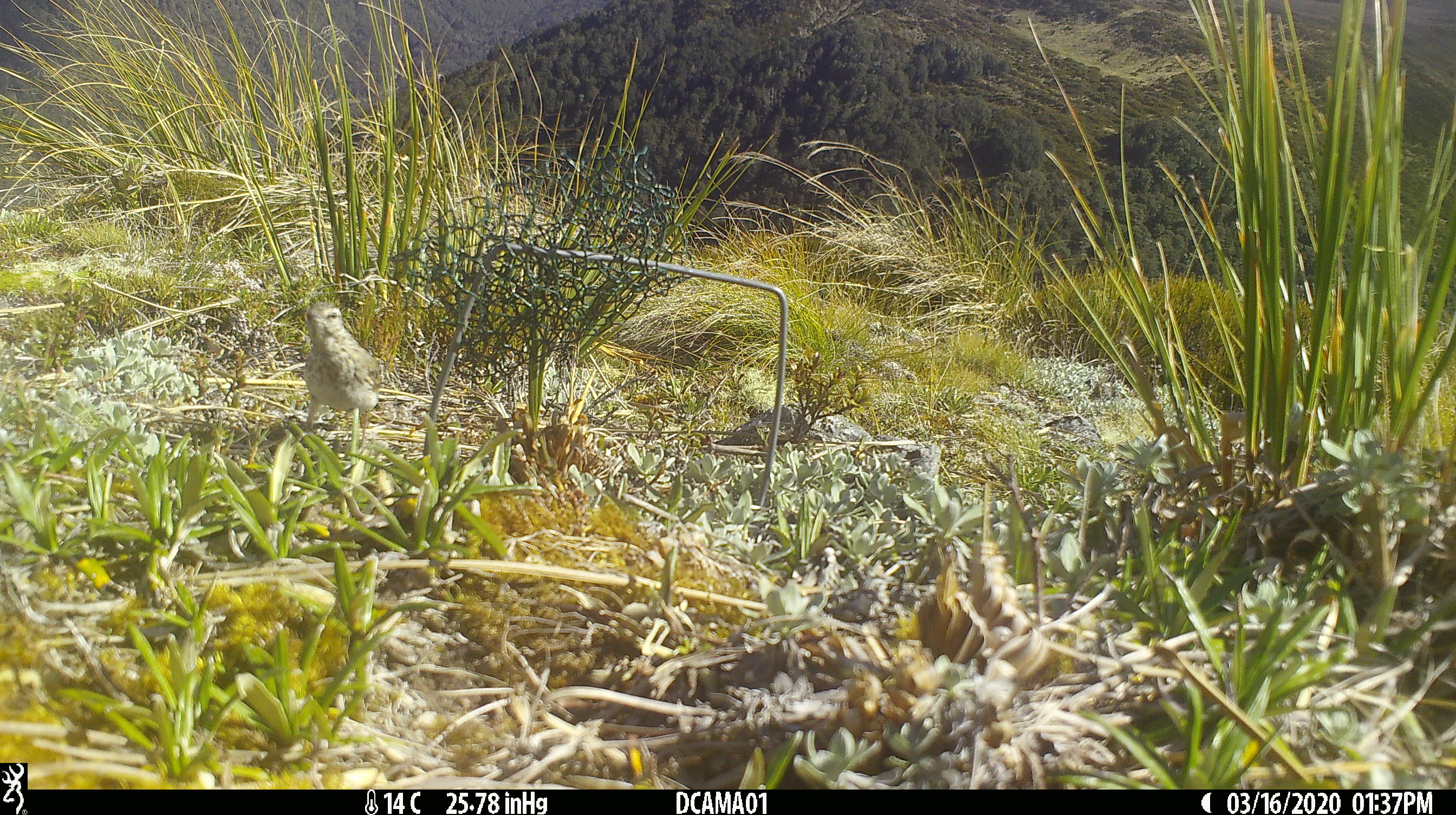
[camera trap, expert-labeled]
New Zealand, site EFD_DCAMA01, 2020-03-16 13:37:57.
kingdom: Animalia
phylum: Chordata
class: Aves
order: Passeriformes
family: Motacillidae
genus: Anthus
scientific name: Anthus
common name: pipit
Pipit (Anthus).